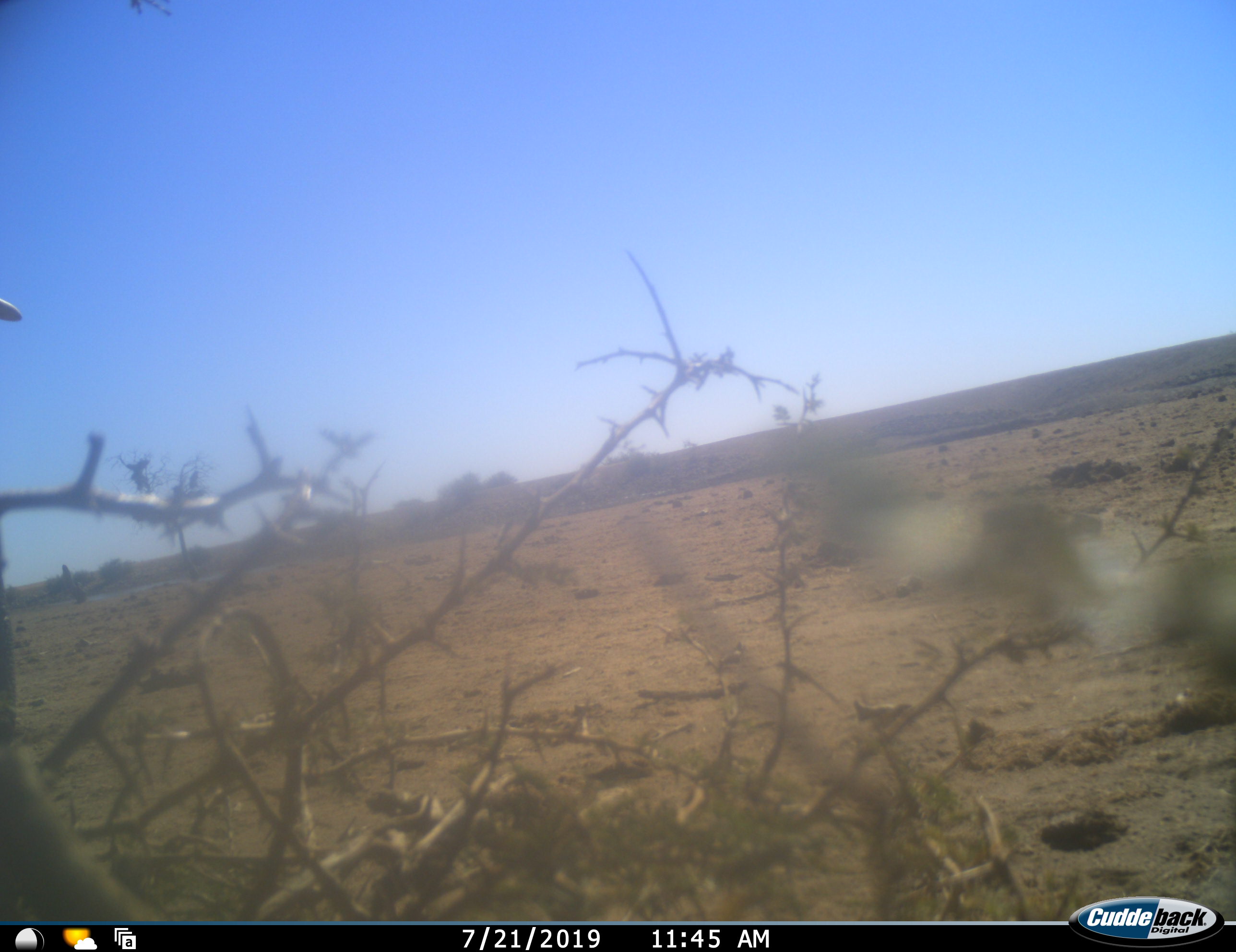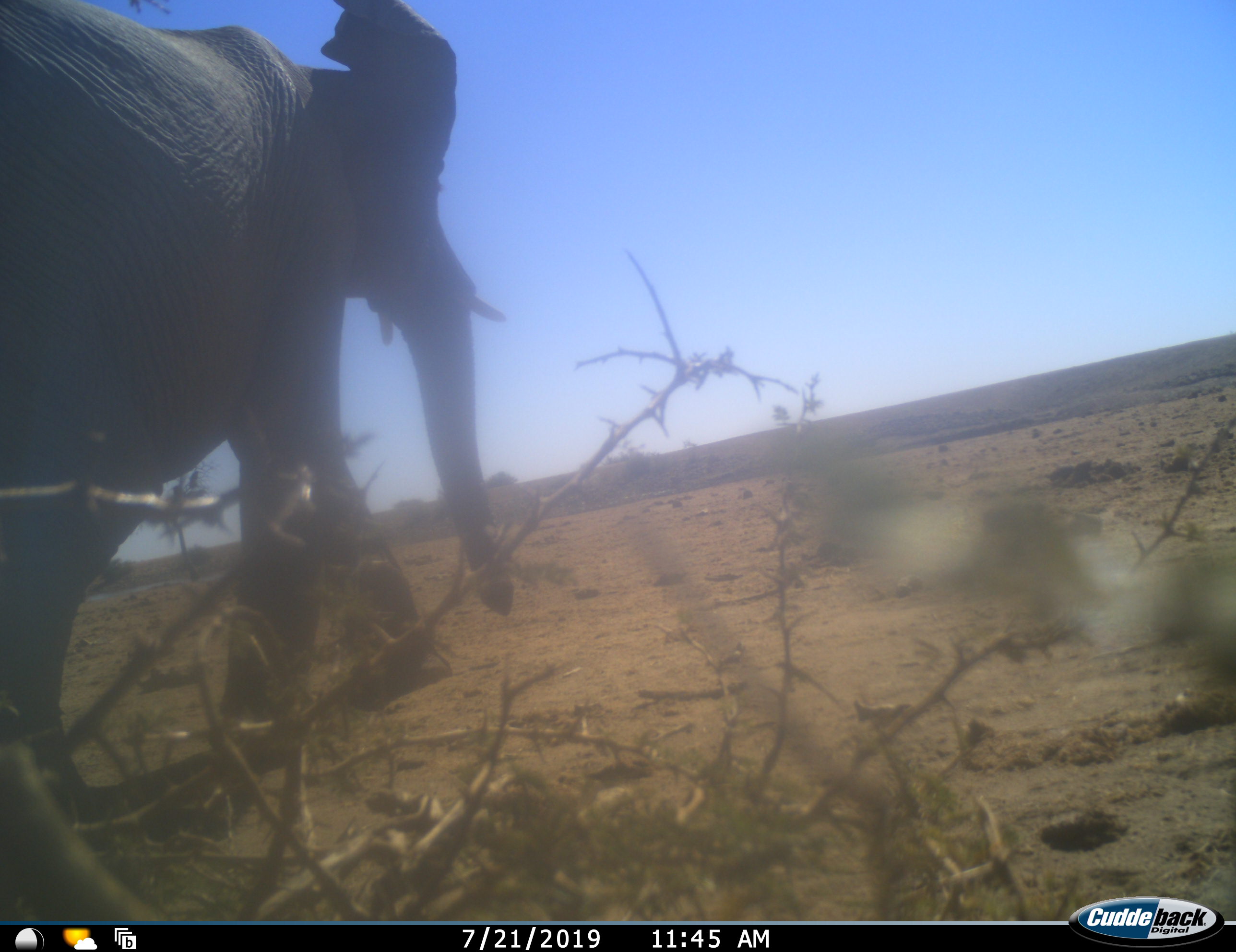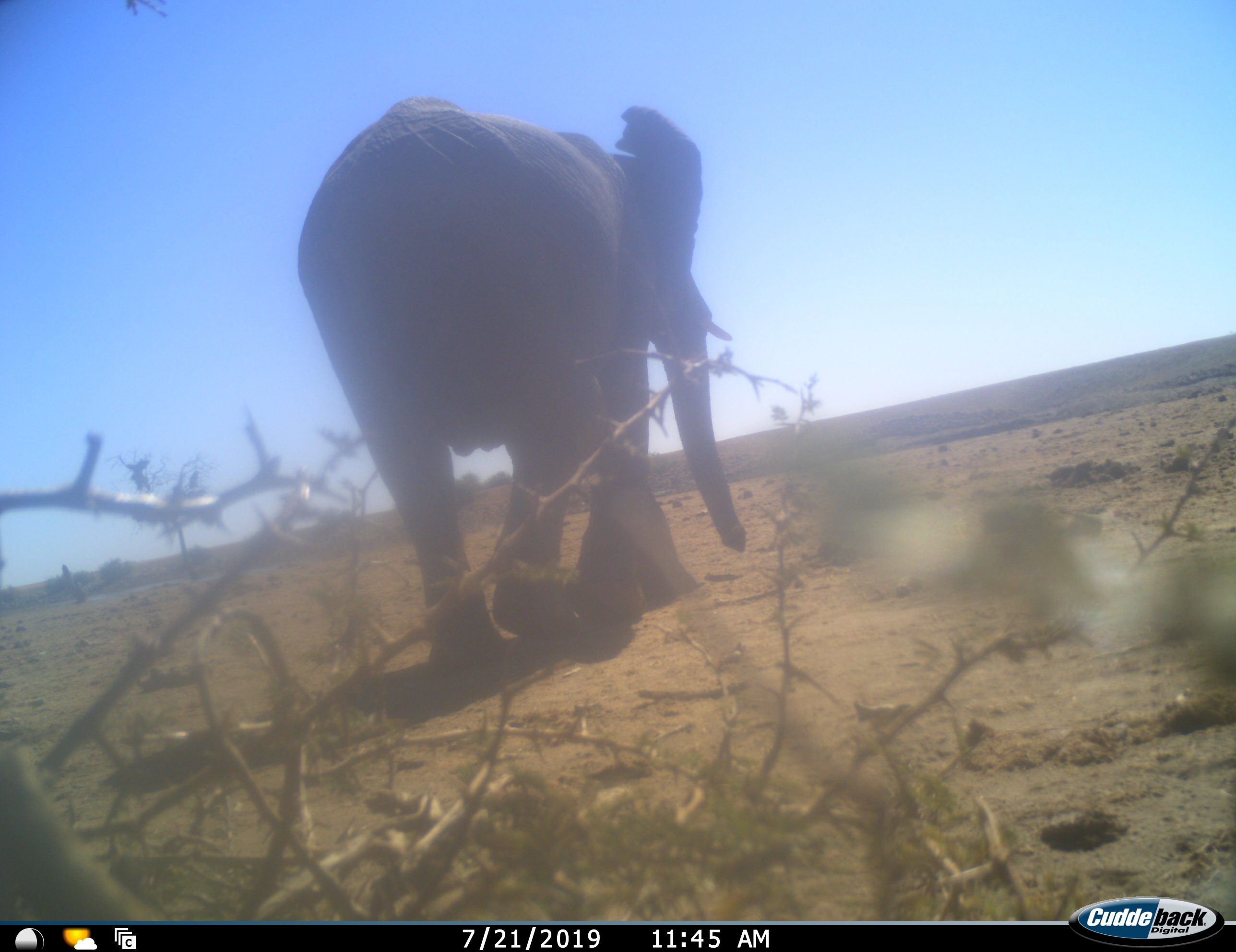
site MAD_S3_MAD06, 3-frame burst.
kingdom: Animalia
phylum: Chordata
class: Mammalia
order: Proboscidea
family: Elephantidae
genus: Loxodonta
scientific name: Loxodonta africana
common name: african bush elephant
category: elephant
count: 1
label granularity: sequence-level